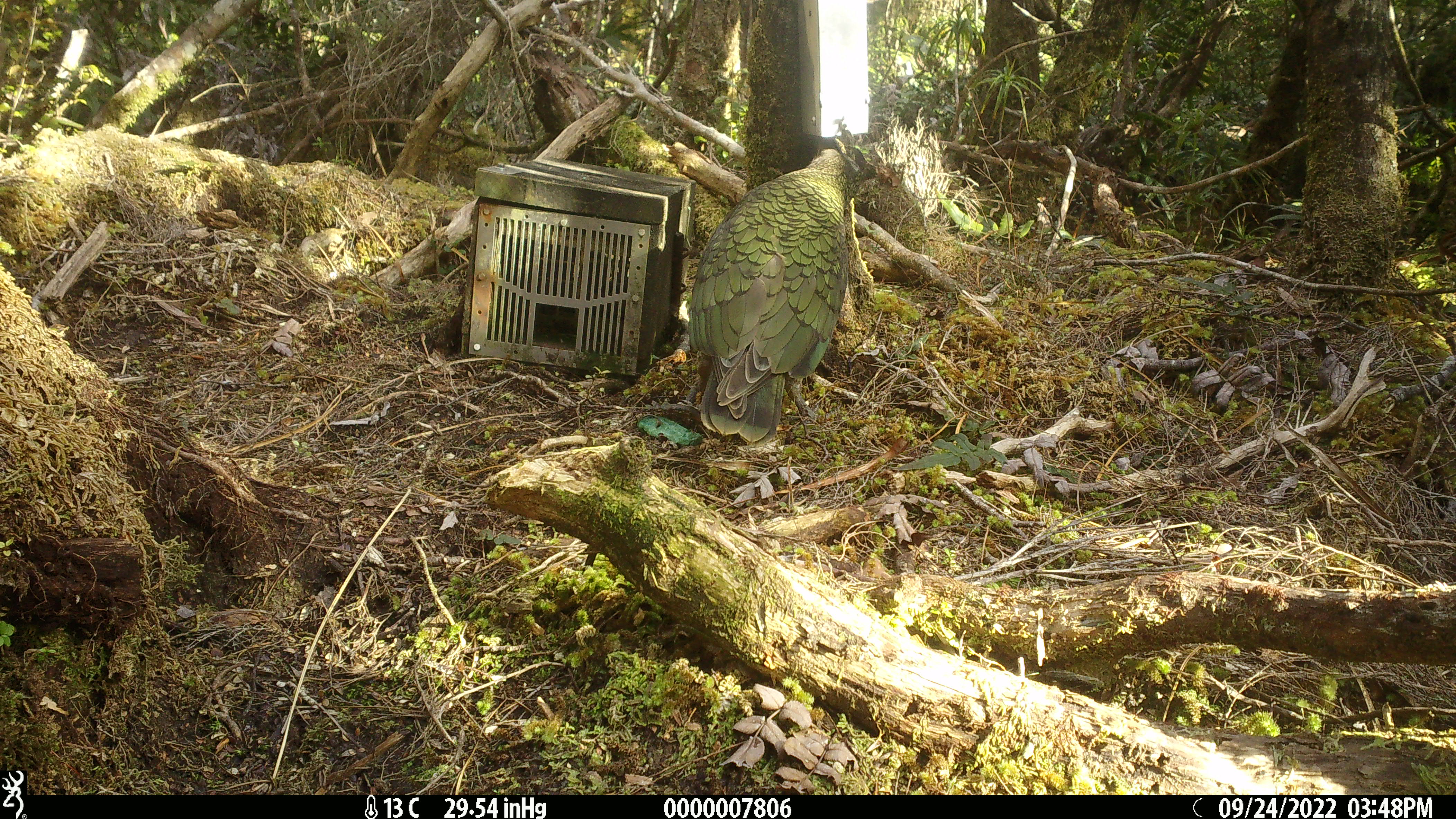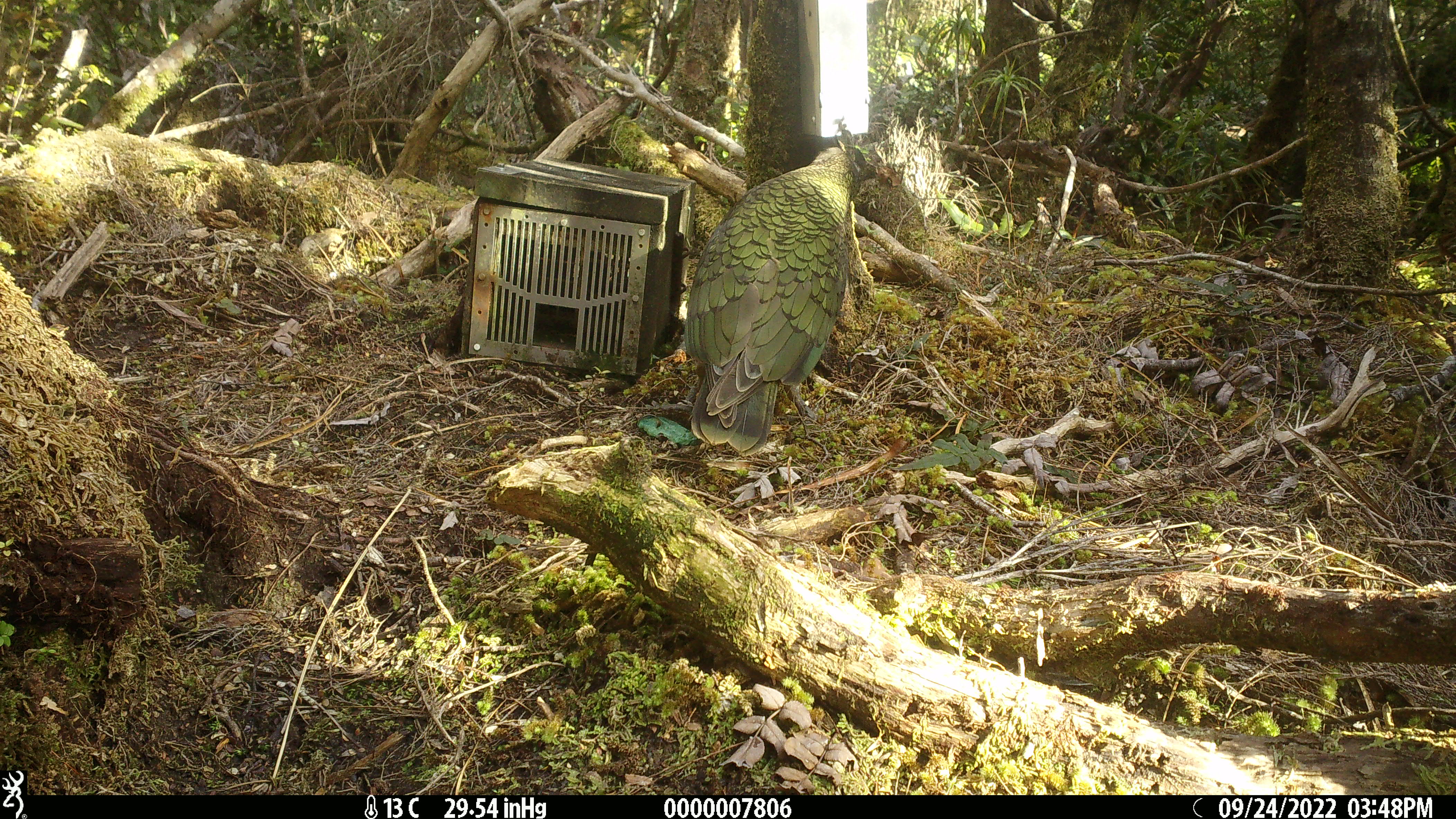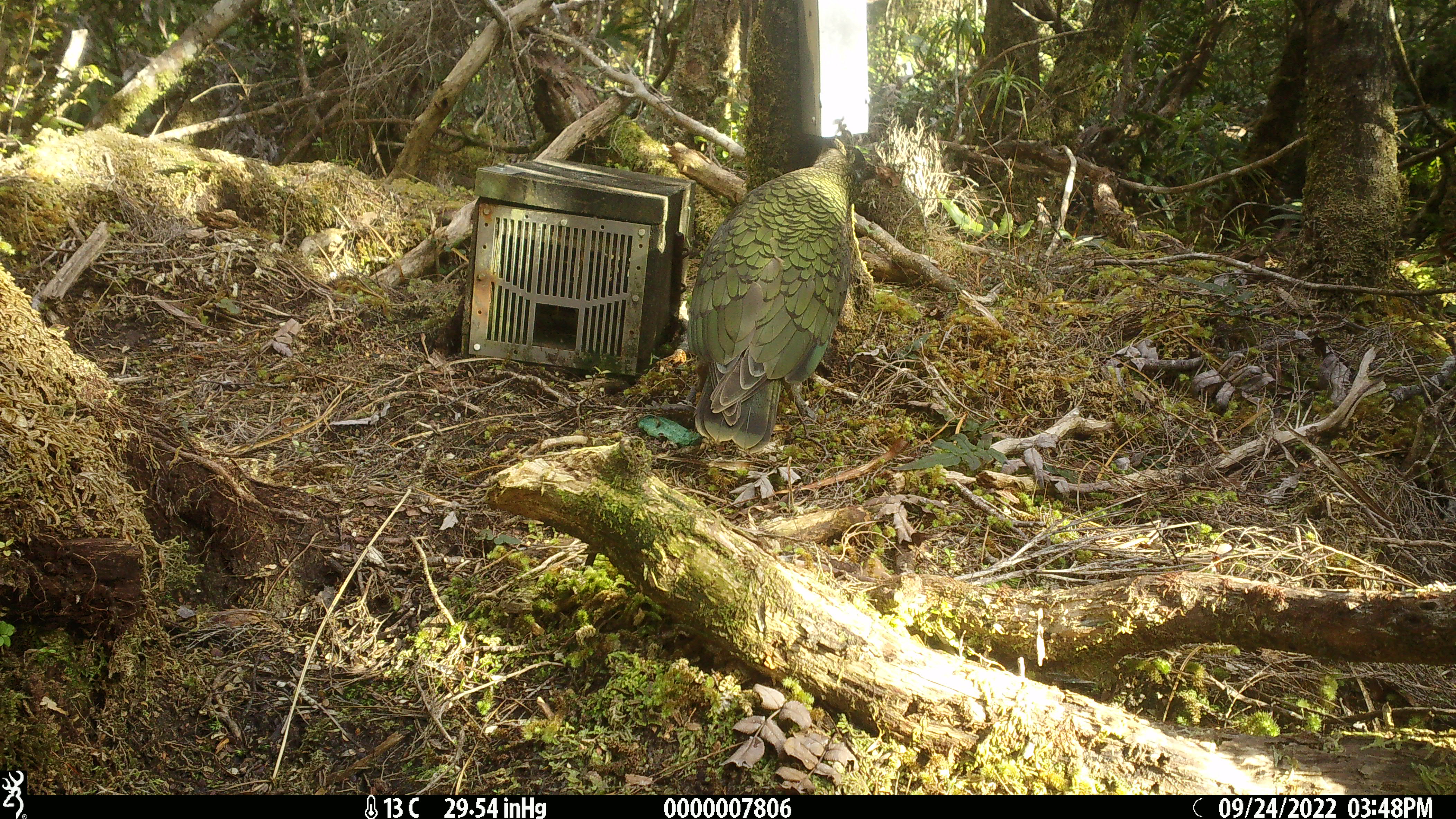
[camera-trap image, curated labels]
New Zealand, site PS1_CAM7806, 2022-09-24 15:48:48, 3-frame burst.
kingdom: Animalia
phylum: Chordata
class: Aves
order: Psittaciformes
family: Strigopidae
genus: Nestor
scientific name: Nestor notabilis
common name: kea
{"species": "kea (Nestor notabilis)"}